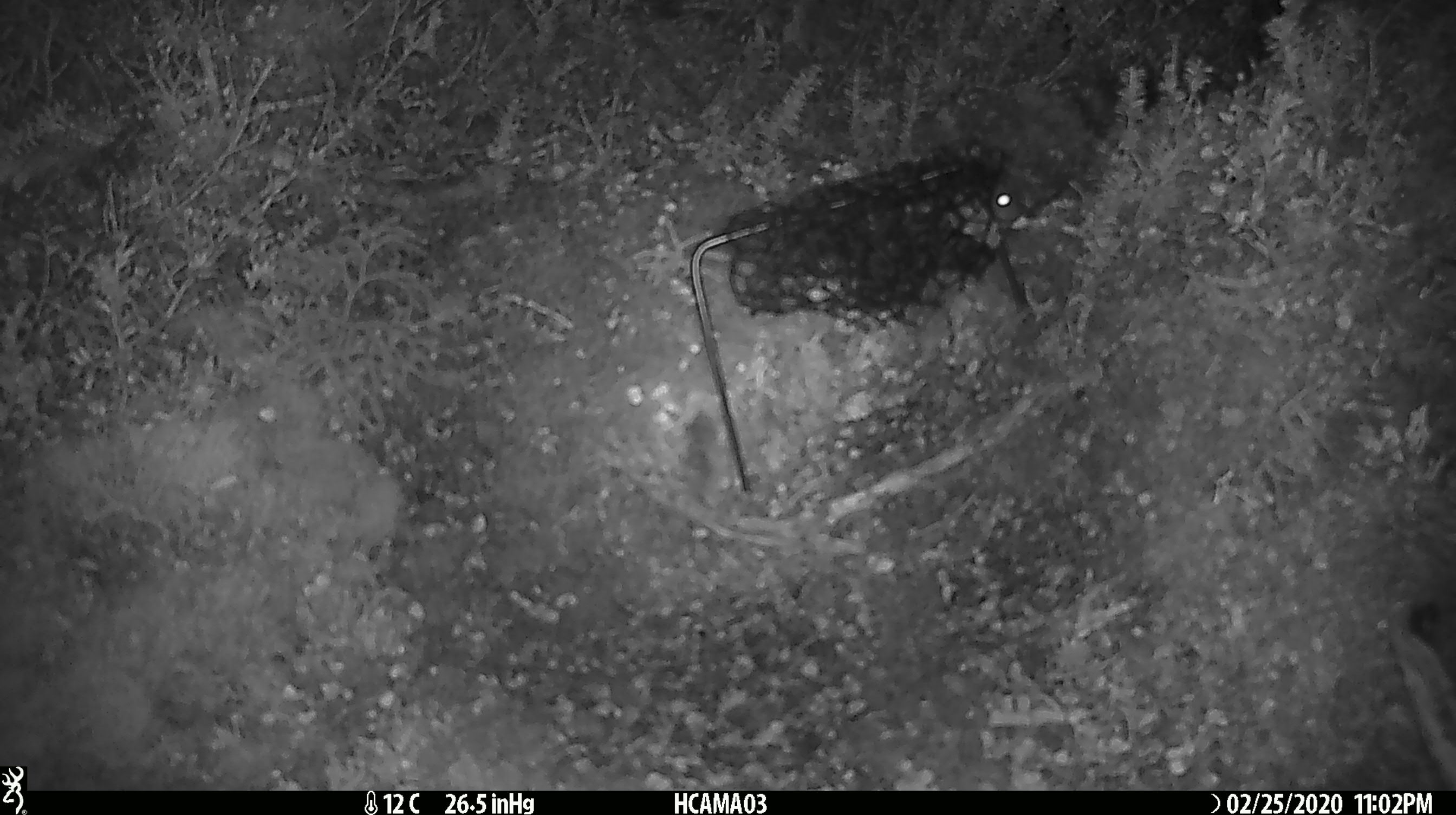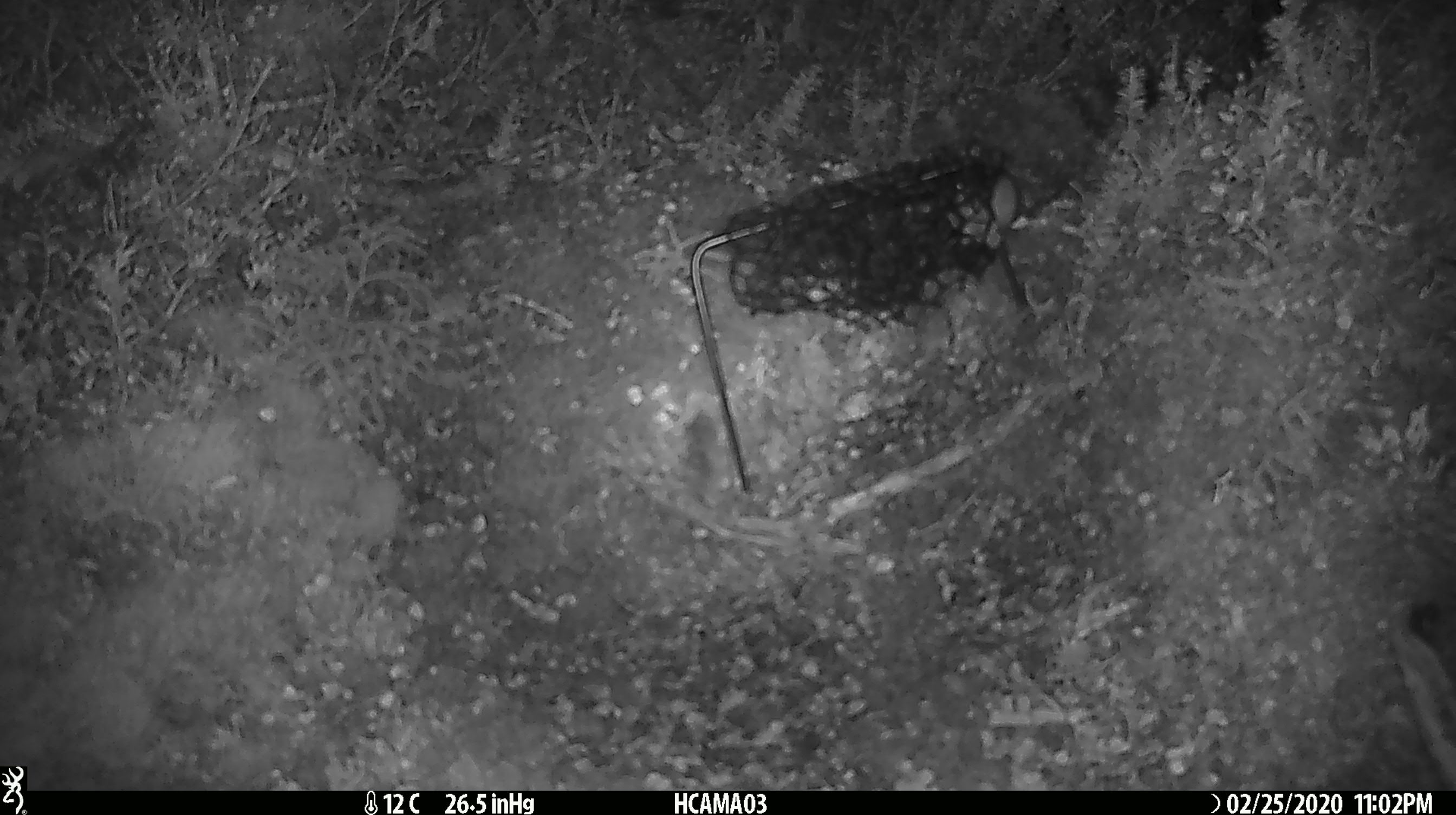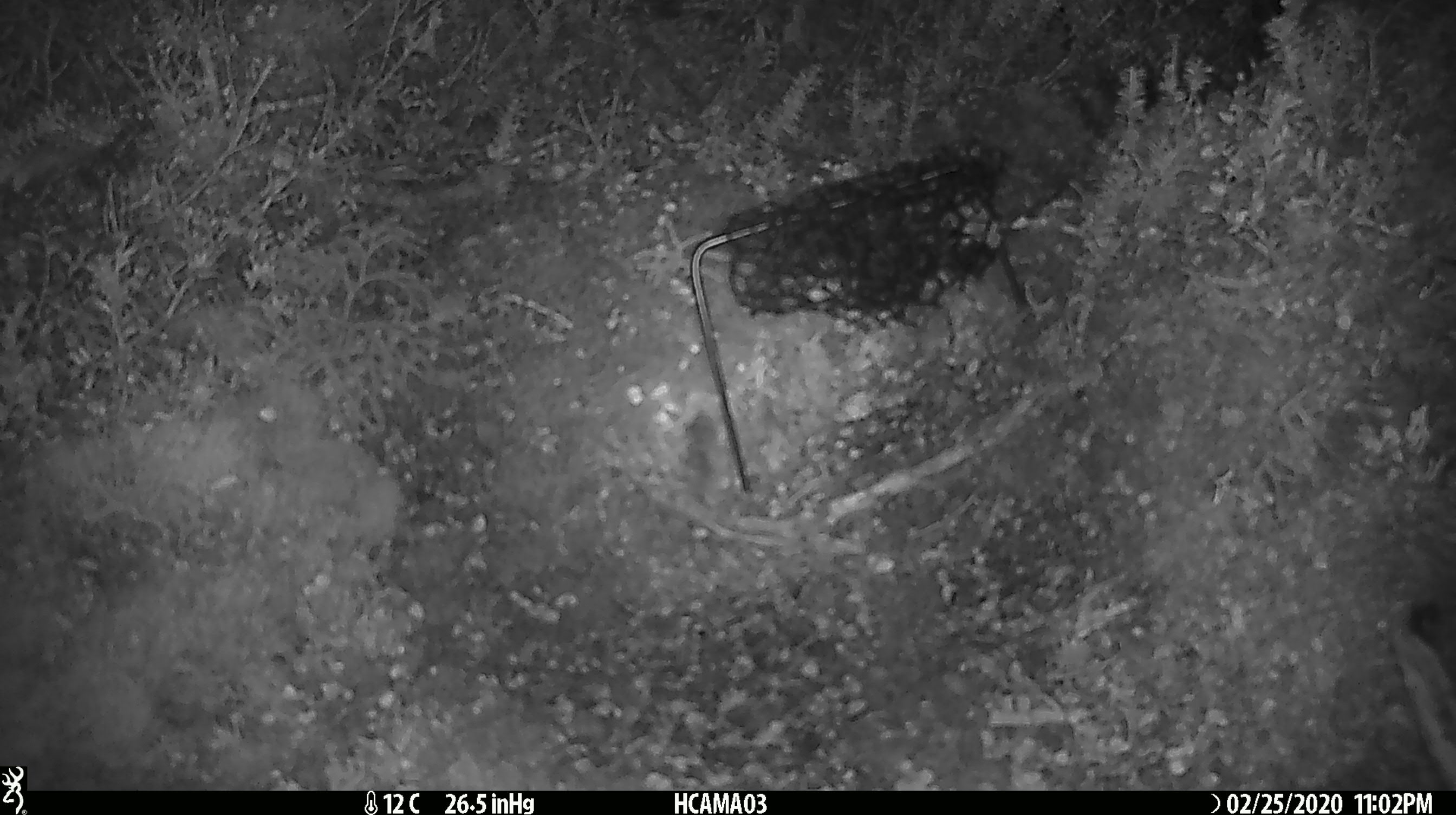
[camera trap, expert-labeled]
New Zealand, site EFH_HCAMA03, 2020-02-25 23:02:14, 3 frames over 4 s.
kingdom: Animalia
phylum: Chordata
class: Mammalia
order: Rodentia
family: Muridae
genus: Mus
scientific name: Mus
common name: mouse